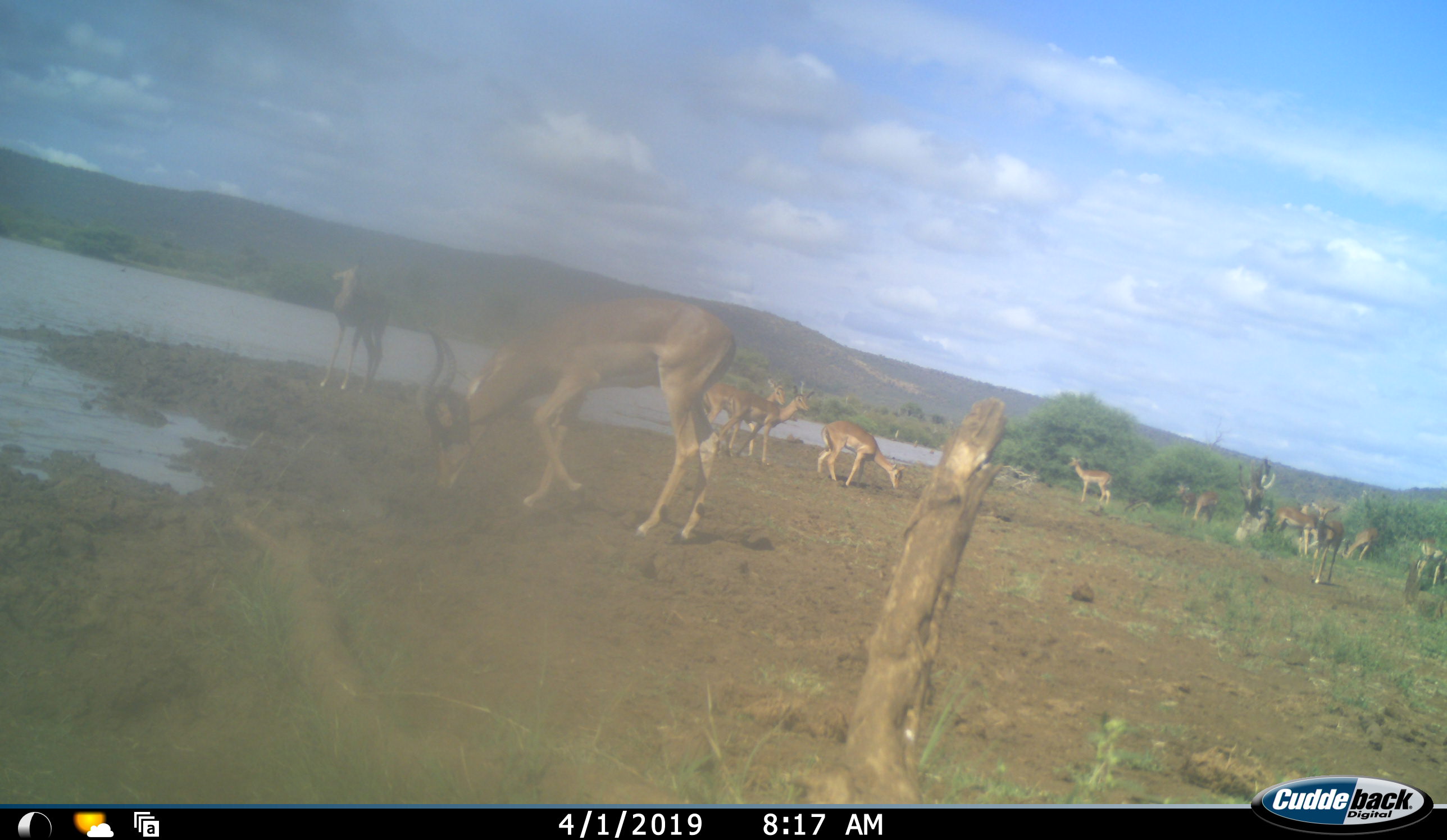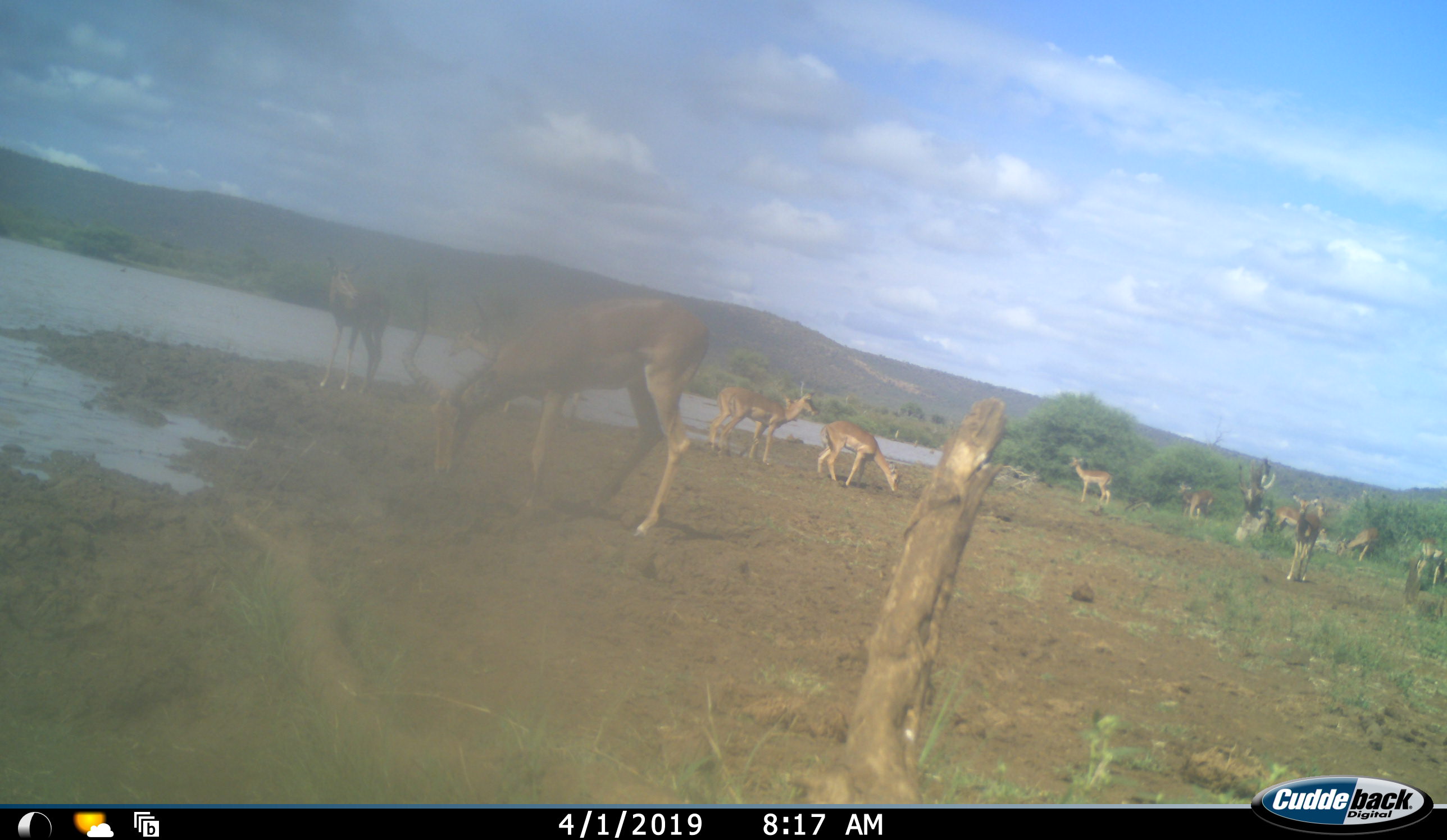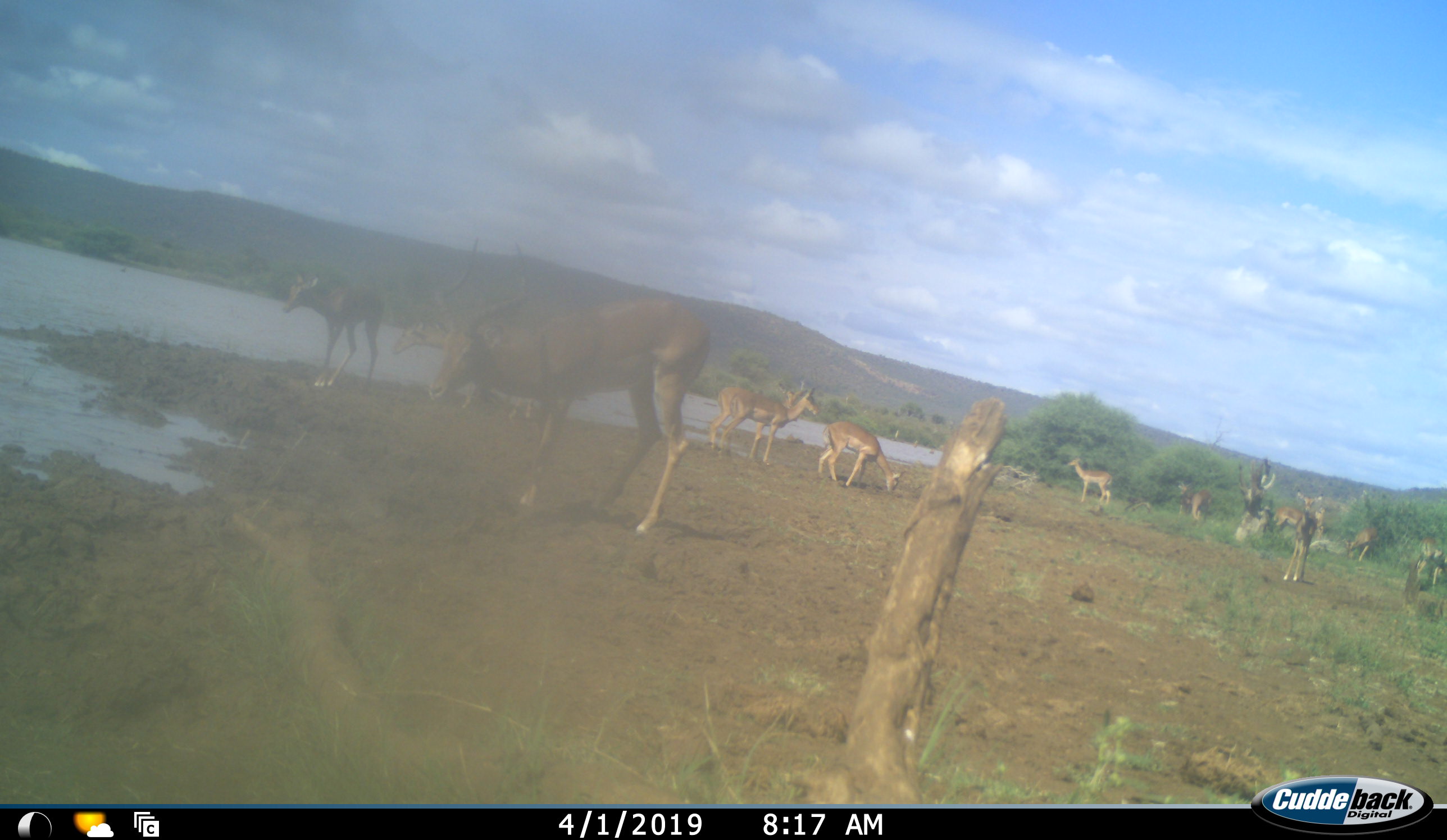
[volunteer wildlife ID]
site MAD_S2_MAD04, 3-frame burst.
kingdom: Animalia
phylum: Chordata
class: Mammalia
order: Artiodactyla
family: Bovidae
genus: Aepyceros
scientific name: Aepyceros melampus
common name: impala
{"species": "impala (Aepyceros melampus)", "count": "11-50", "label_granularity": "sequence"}